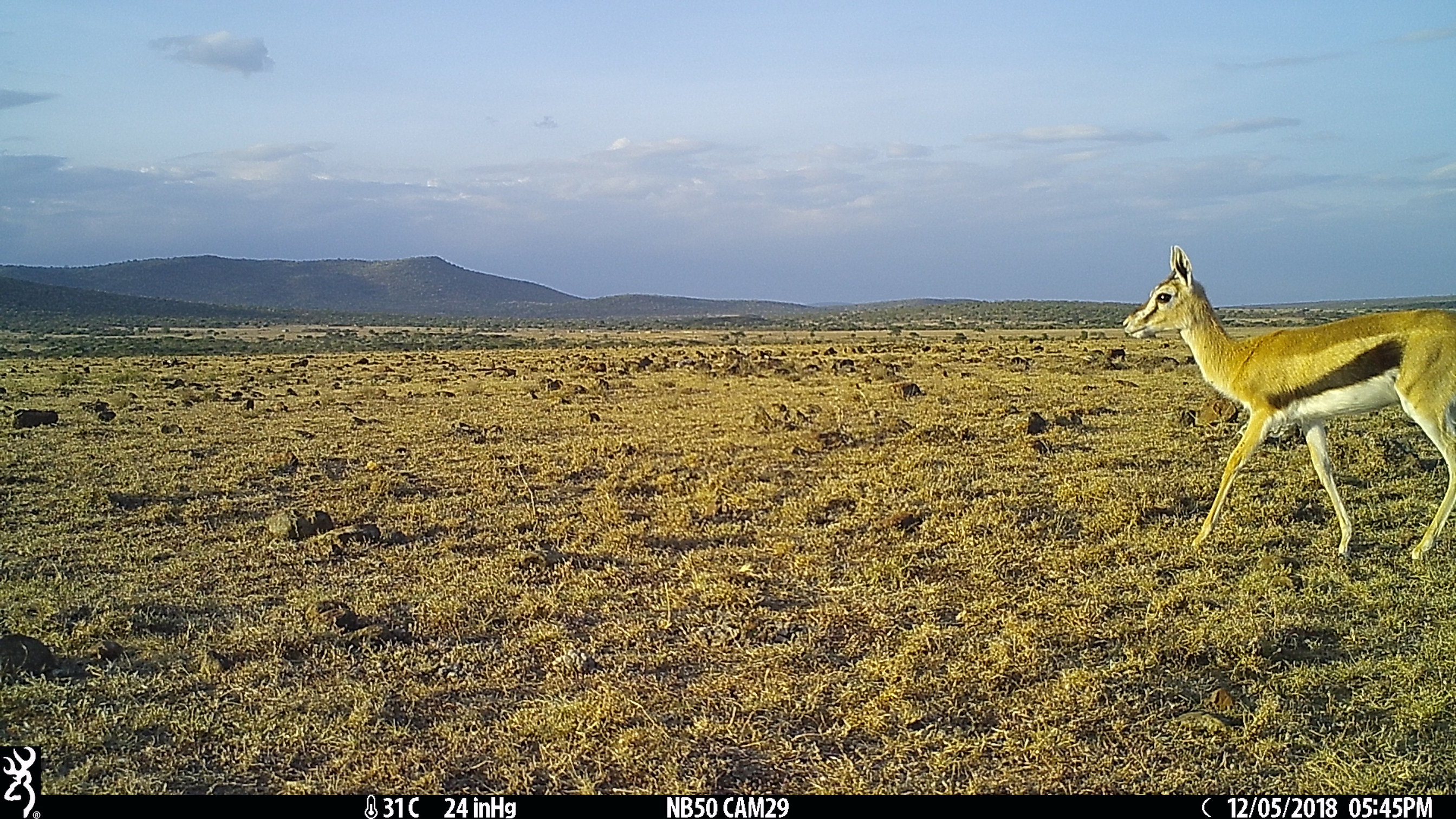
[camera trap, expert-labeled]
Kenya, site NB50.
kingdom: Animalia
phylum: Chordata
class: Mammalia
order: Artiodactyla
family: Bovidae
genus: Eudorcas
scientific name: Eudorcas thomsonii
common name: thomon's gazelle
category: gazelle thomsons